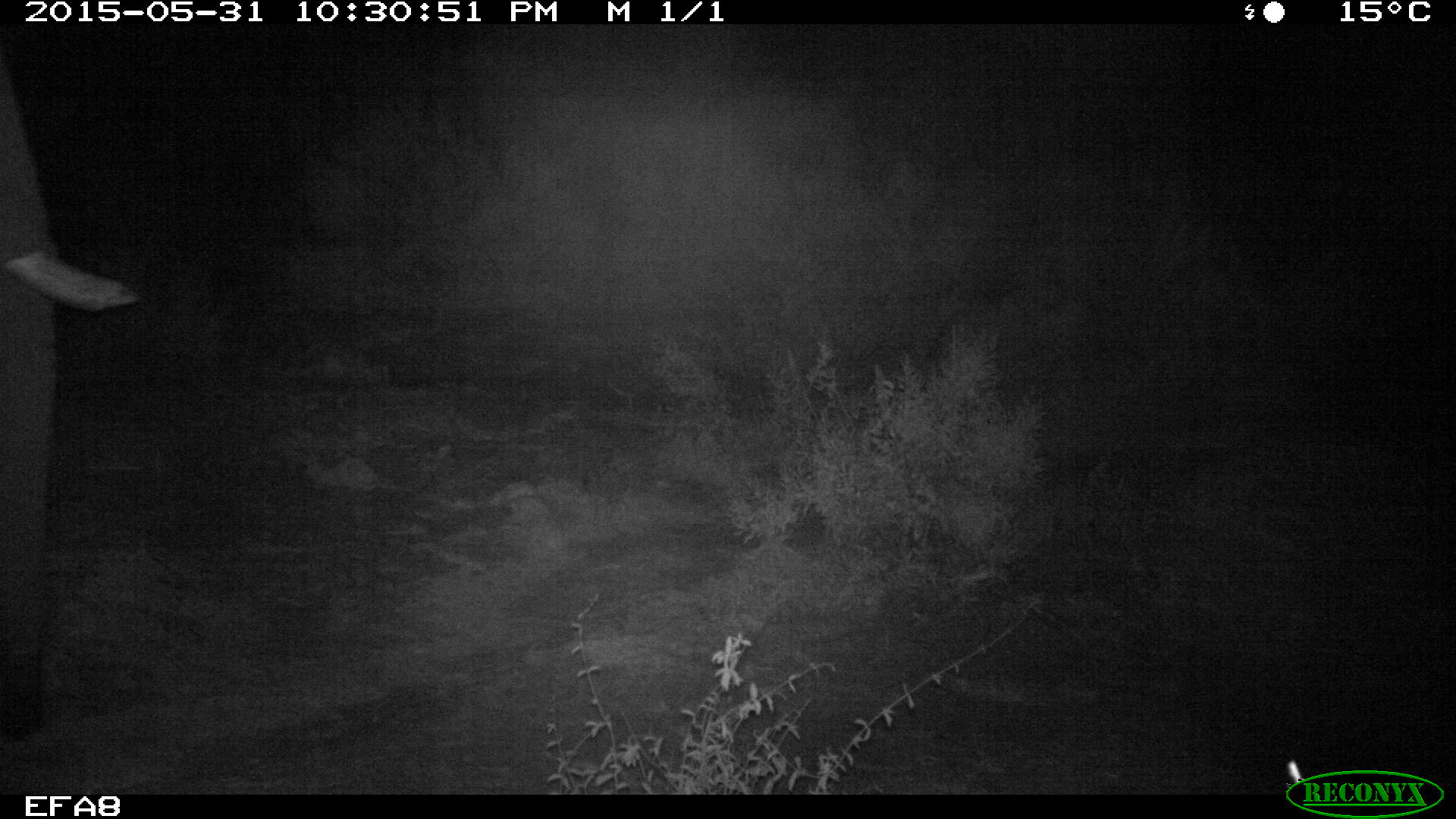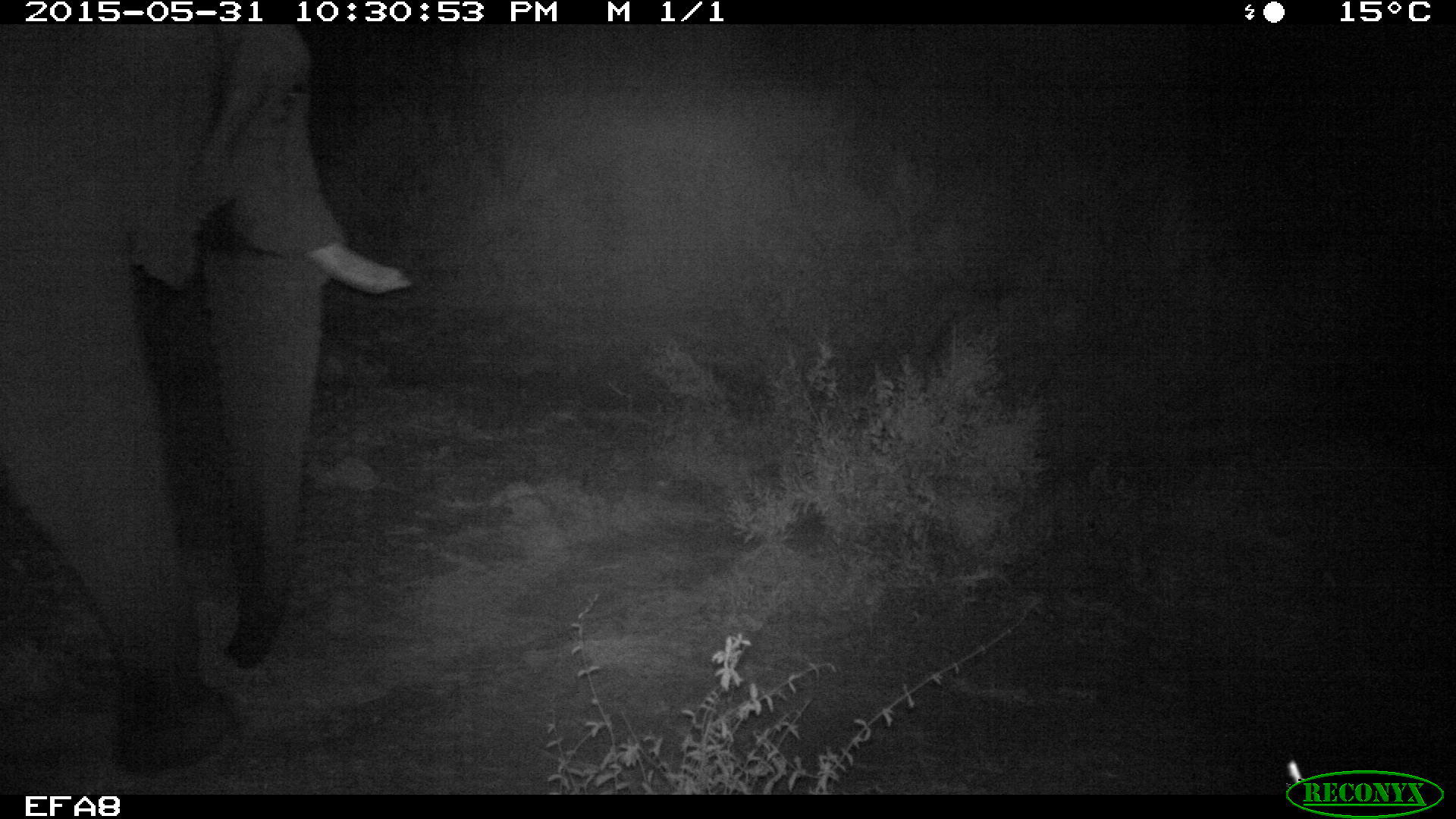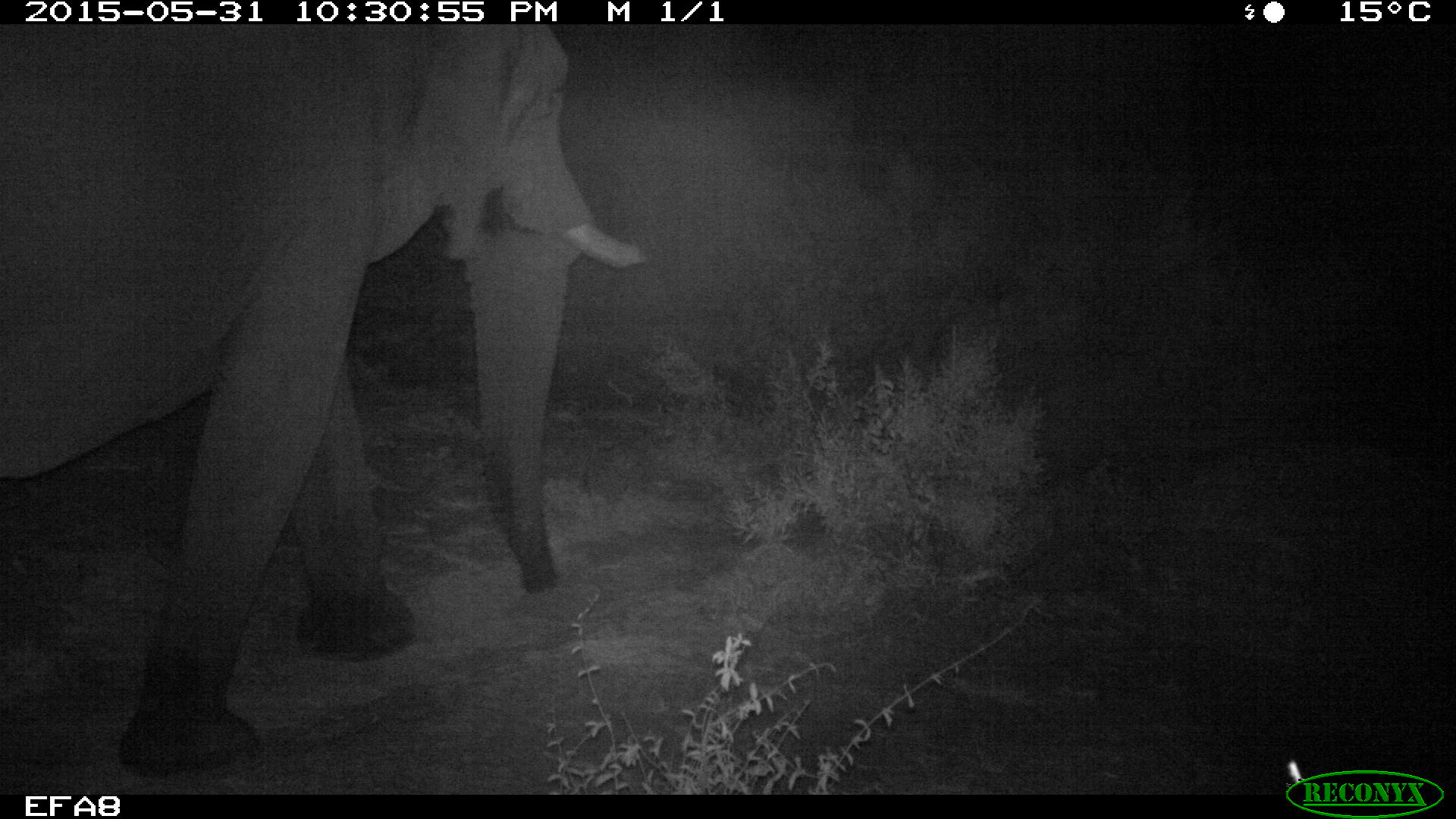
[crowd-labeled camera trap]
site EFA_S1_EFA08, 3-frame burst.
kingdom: Animalia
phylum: Chordata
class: Mammalia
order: Proboscidea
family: Elephantidae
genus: Loxodonta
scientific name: Loxodonta africana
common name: african bush elephant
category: elephant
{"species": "elephant (african bush elephant) (Loxodonta africana)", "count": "1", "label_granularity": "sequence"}